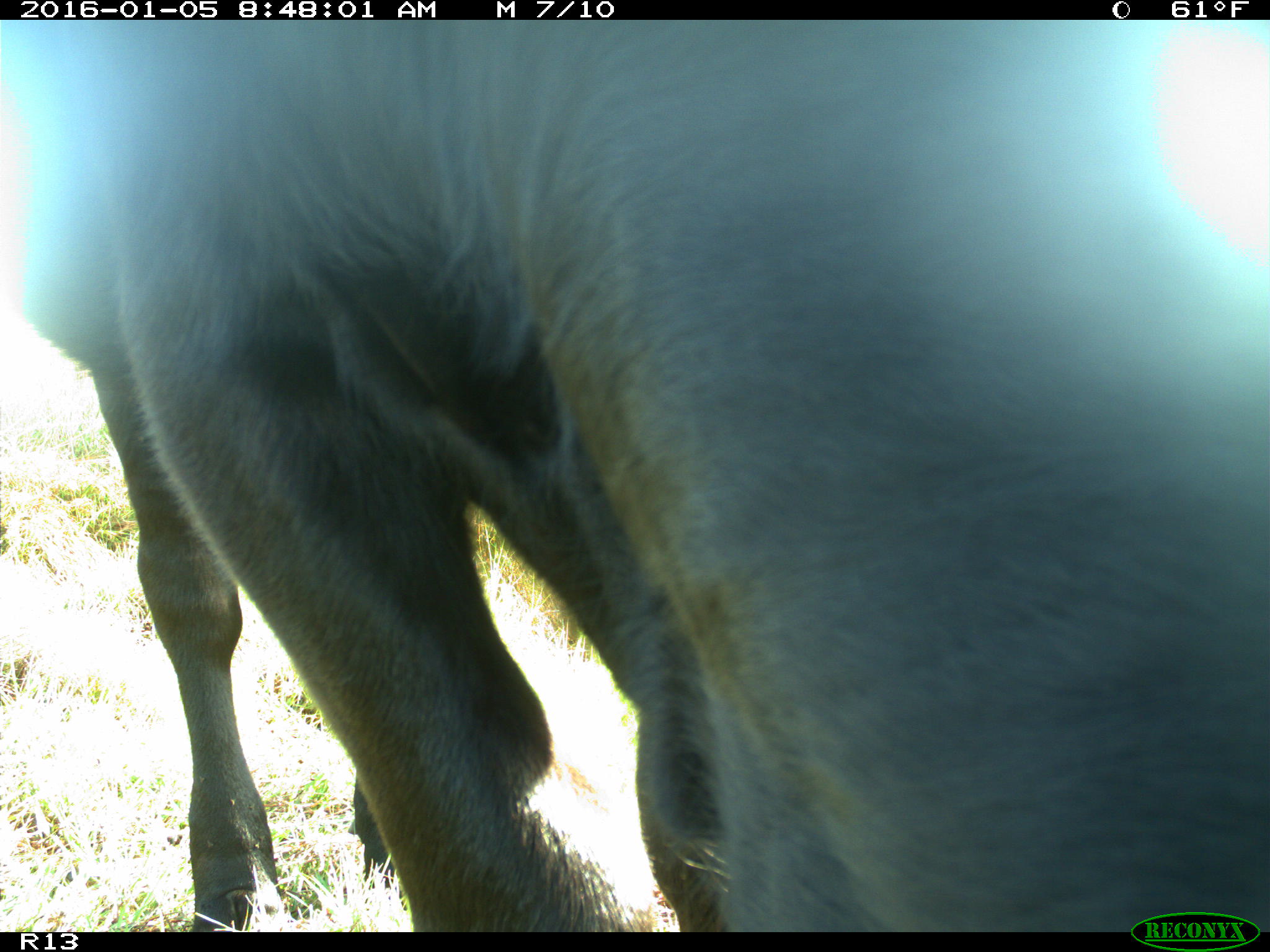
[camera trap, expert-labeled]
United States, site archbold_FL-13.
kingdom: Animalia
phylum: Chordata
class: Mammalia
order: Artiodactyla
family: Bovidae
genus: Bos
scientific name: Bos taurus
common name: domestic cow